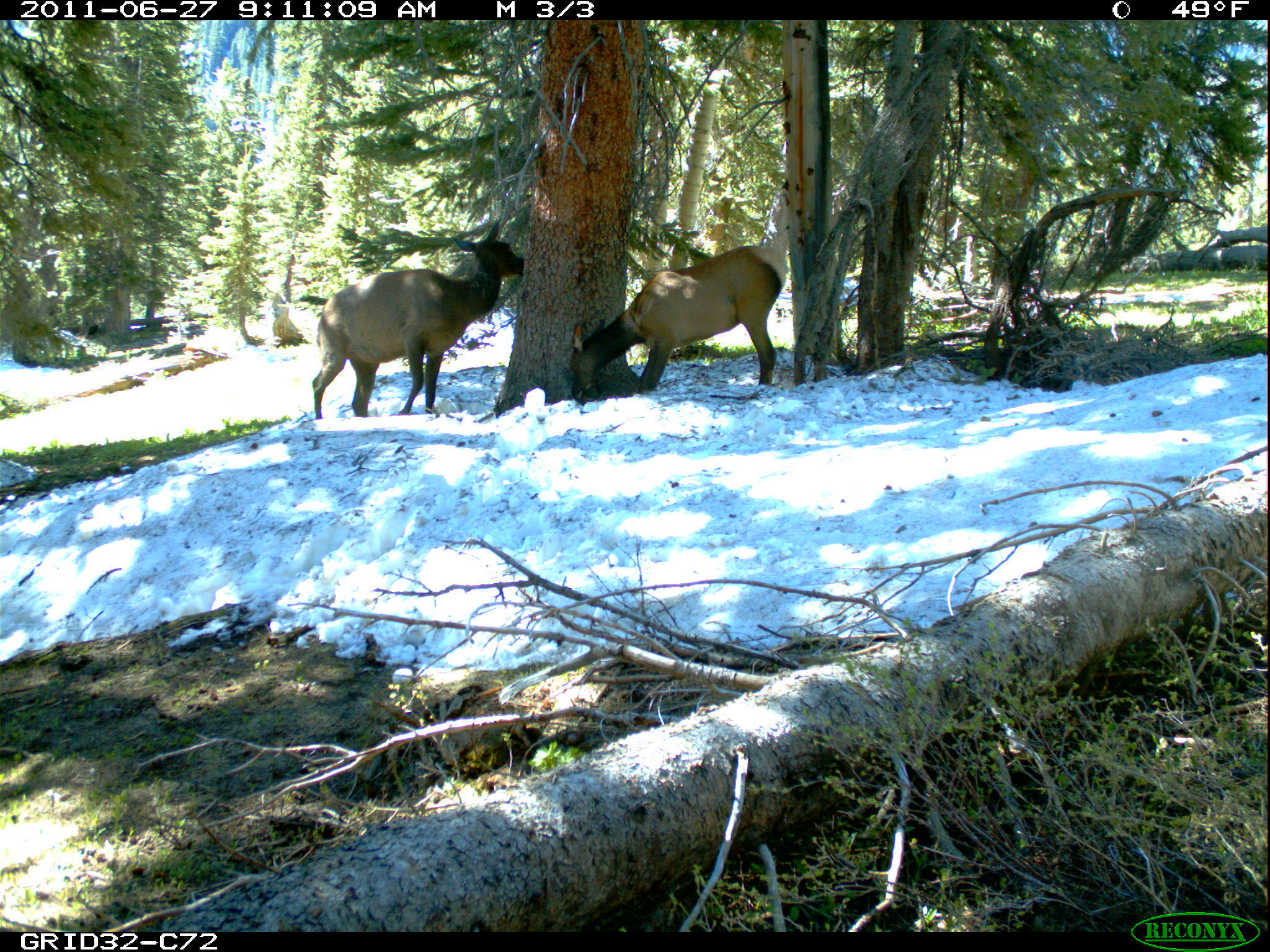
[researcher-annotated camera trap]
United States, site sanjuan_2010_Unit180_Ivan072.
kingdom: Animalia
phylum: Chordata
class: Mammalia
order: Artiodactyla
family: Cervidae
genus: Cervus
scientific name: Cervus elaphus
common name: red deer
Cervus elaphus (red deer).